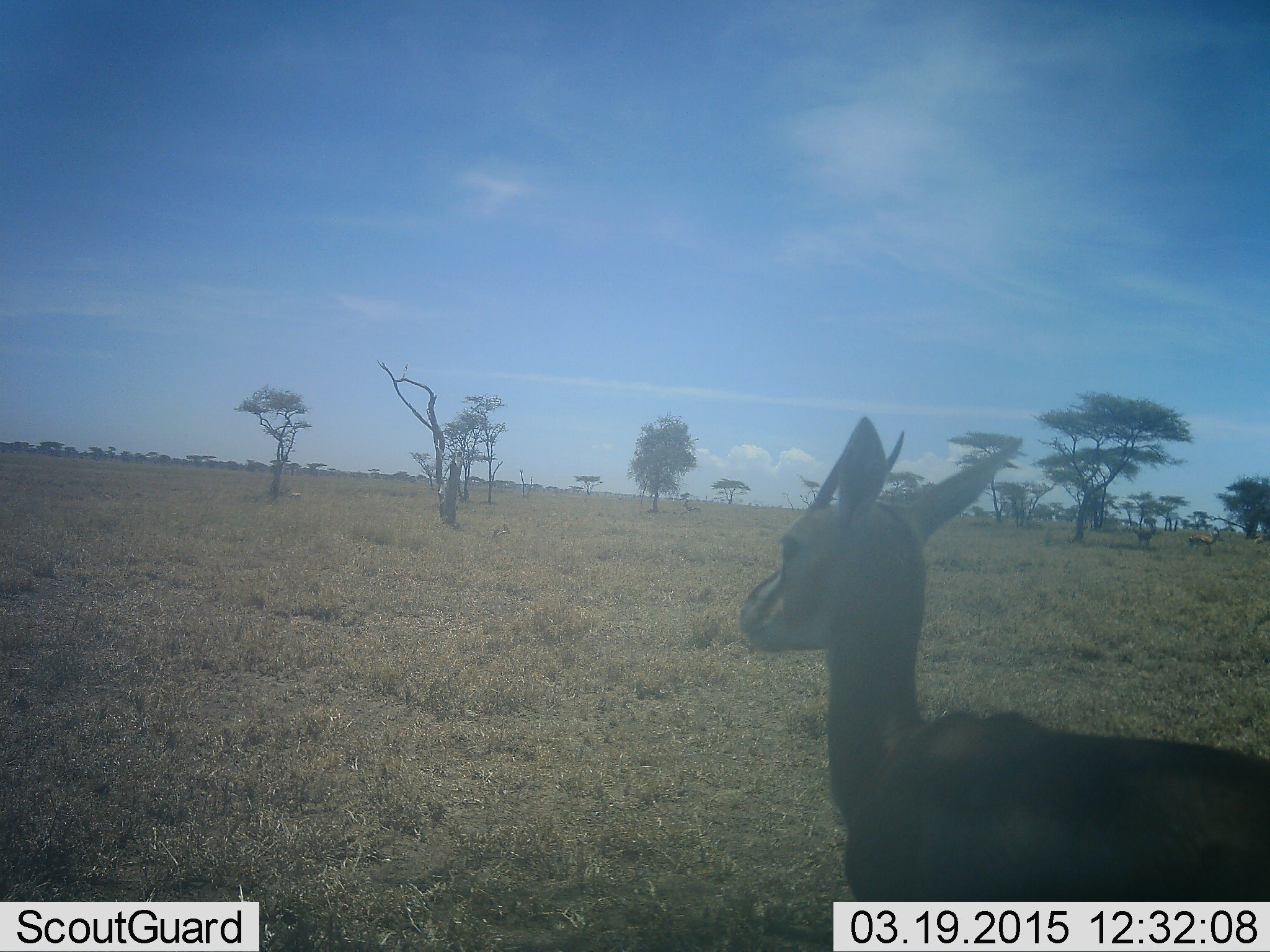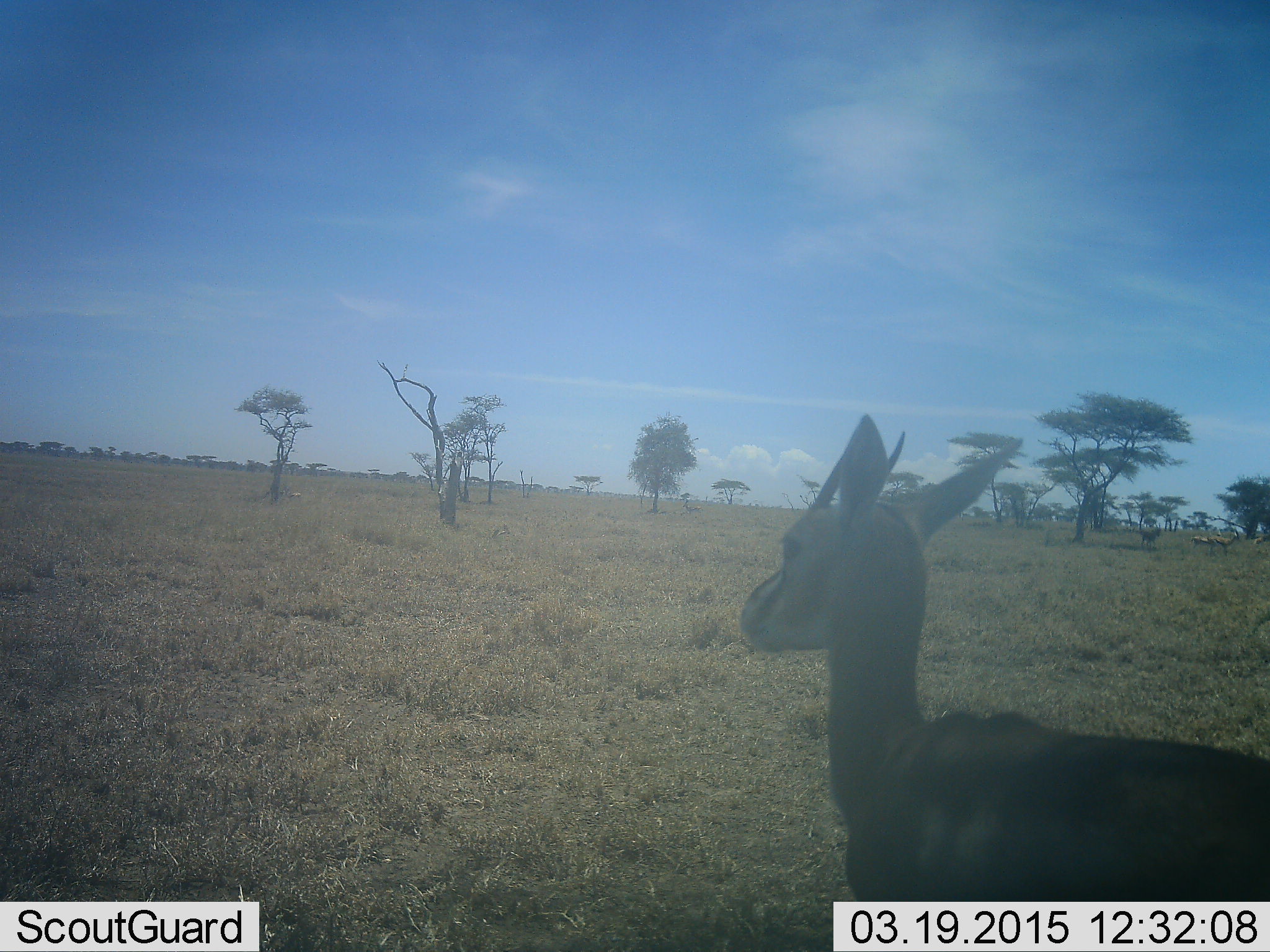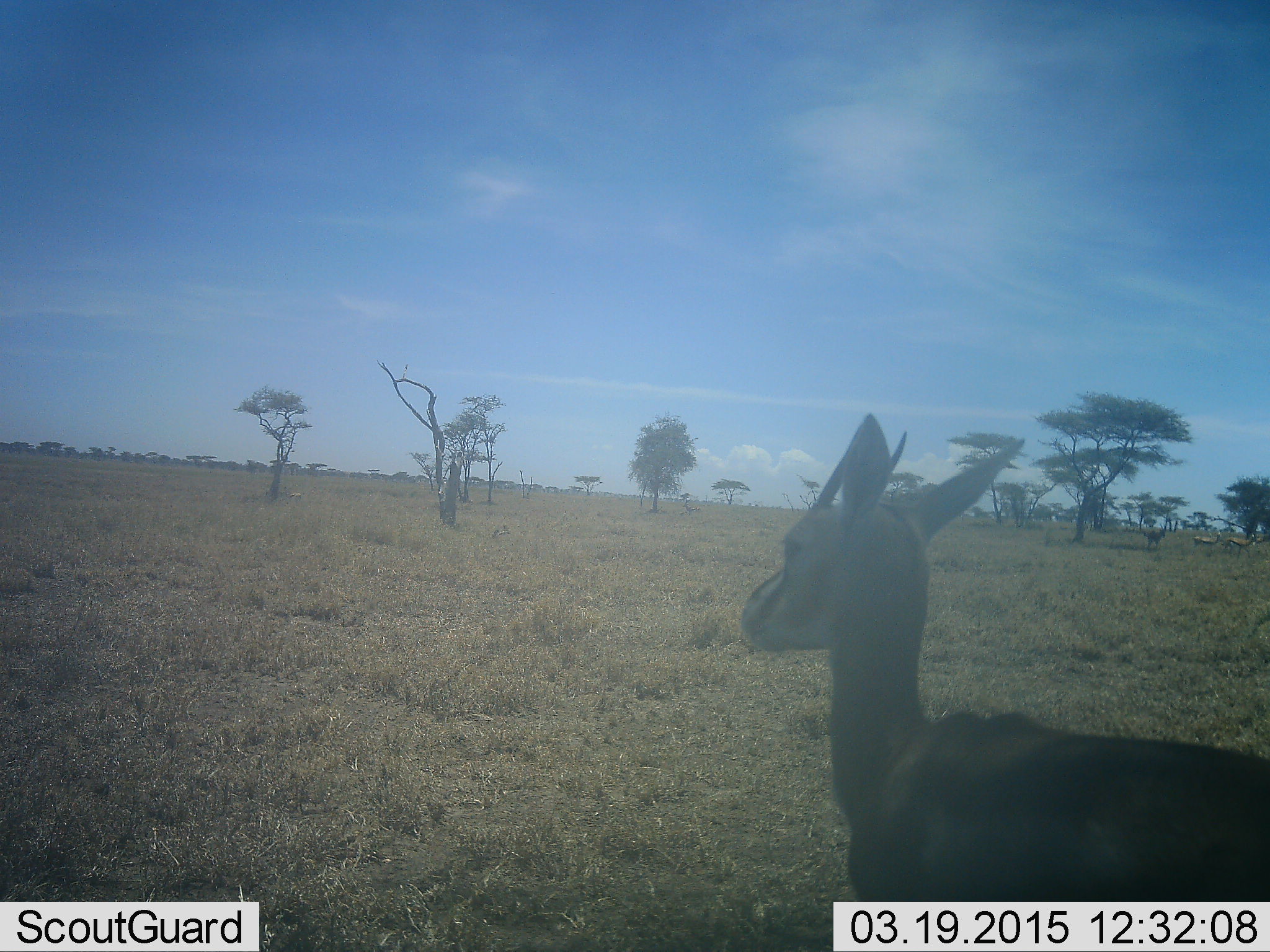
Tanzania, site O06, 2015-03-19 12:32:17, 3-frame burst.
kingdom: Animalia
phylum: Chordata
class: Mammalia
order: Artiodactyla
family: Bovidae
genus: Eudorcas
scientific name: Eudorcas thomsonii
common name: thomson's gazelle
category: gazellethomsons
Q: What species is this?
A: Gazellethomsons (thomson's gazelle) (Eudorcas thomsonii).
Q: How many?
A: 1.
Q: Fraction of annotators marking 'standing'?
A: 100%.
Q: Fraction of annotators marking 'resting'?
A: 10%.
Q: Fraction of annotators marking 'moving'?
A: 40%.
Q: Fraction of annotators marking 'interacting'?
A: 0%.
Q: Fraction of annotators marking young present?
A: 0%.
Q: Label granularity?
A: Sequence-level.